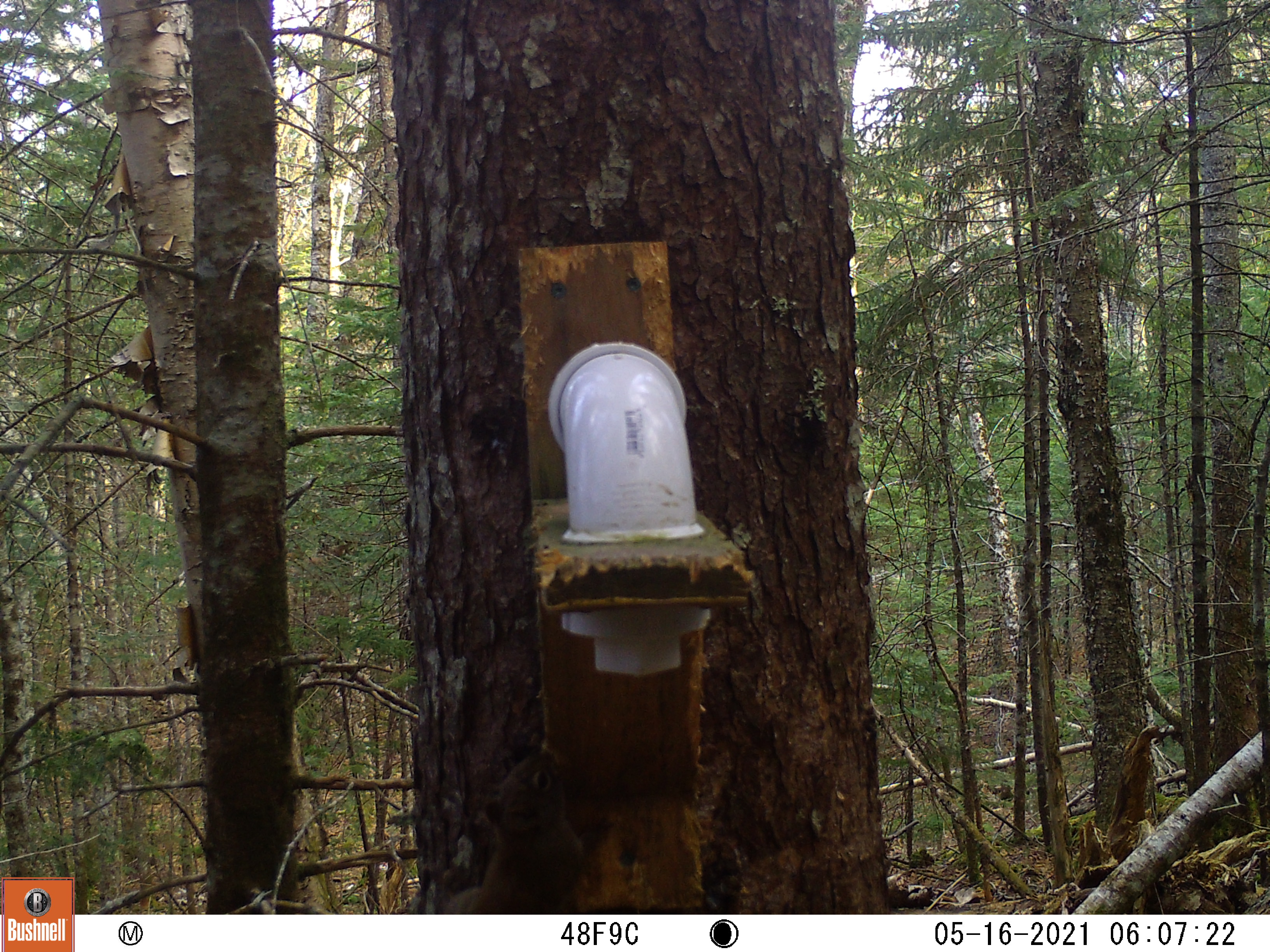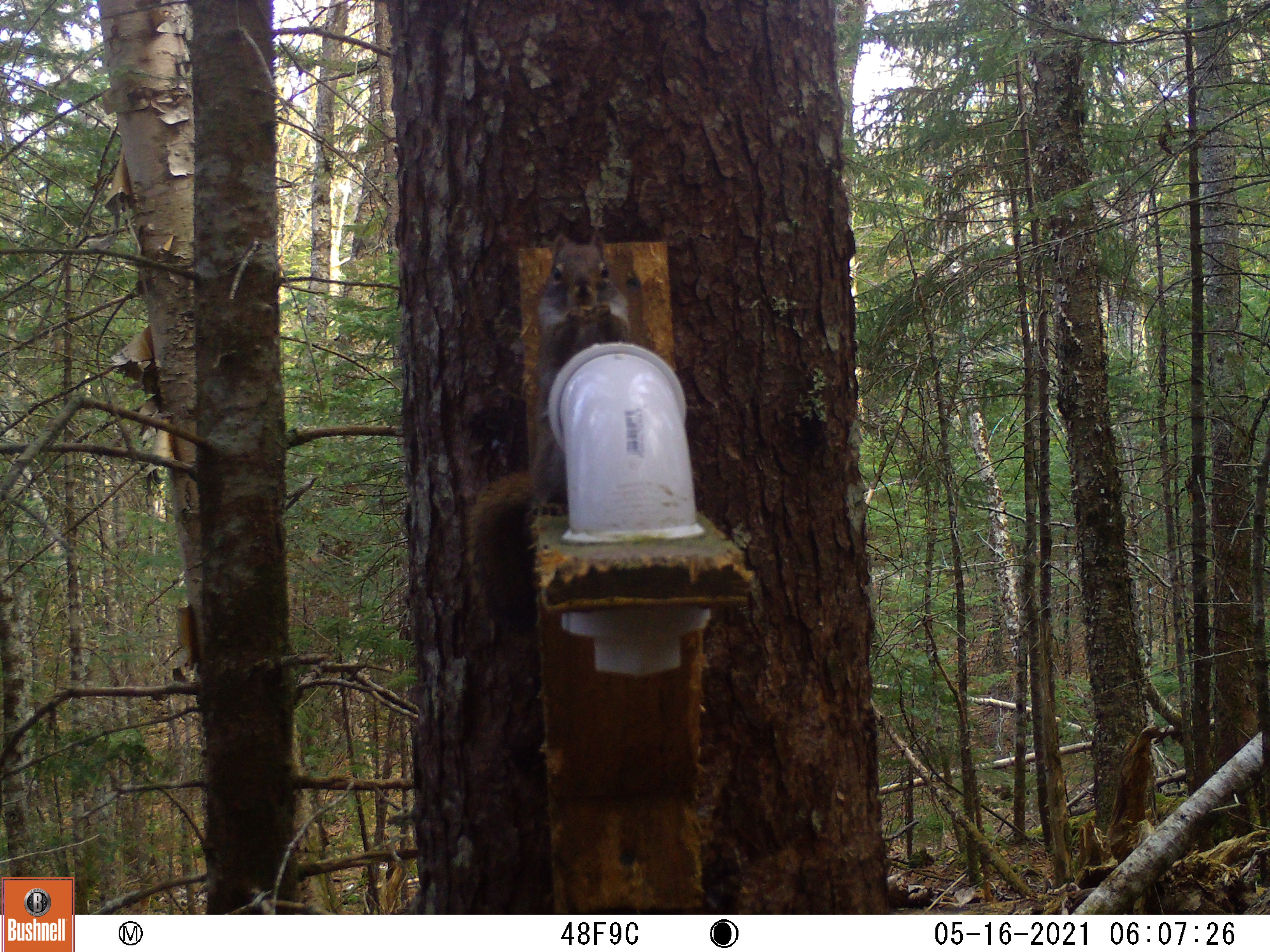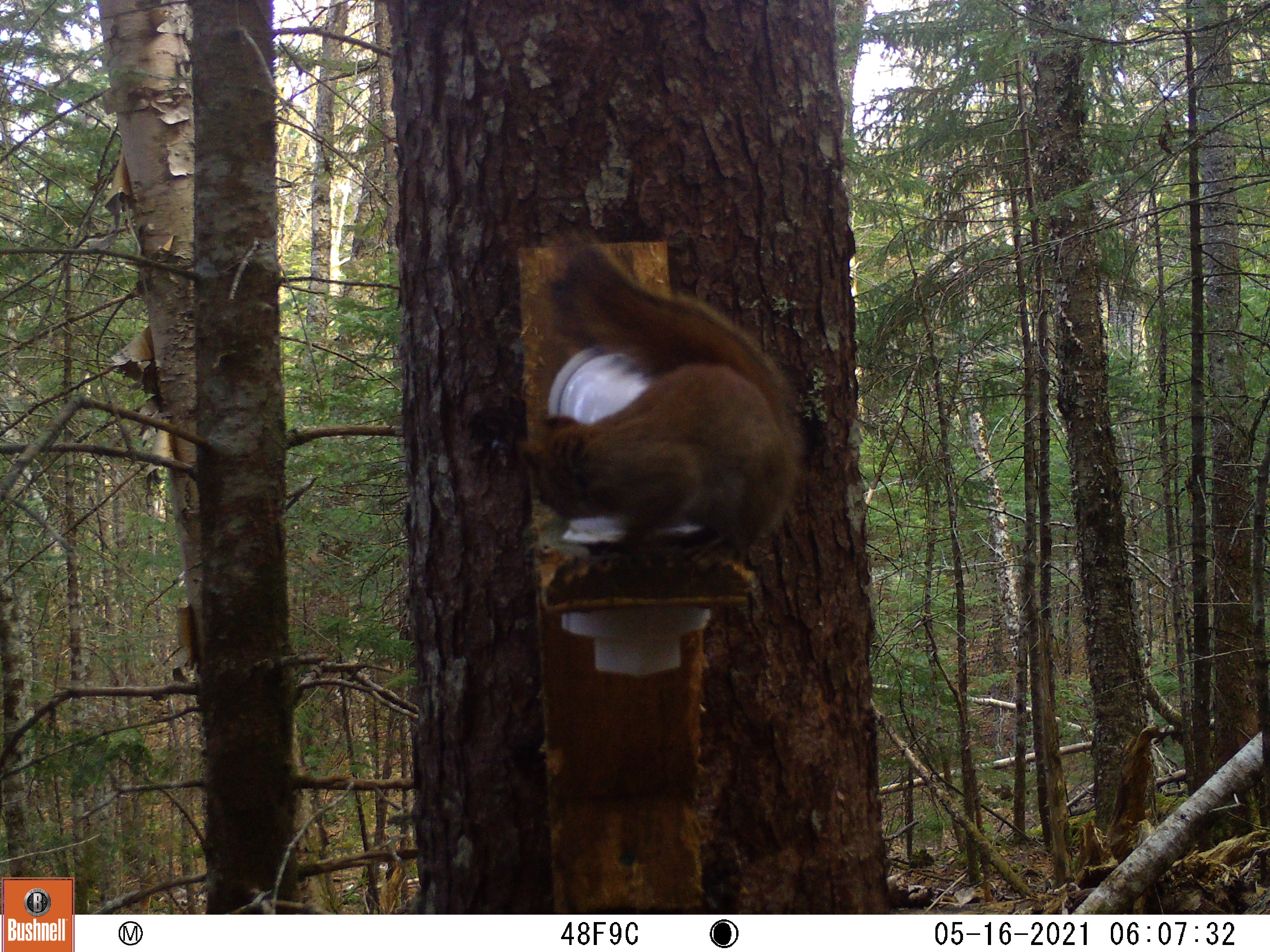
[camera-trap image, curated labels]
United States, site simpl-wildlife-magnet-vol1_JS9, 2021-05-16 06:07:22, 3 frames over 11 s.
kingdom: Animalia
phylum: Chordata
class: Mammalia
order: Rodentia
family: Sciuridae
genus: Tamiasciurus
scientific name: Tamiasciurus hudsonicus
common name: red squirrel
Red squirrel (Tamiasciurus hudsonicus).